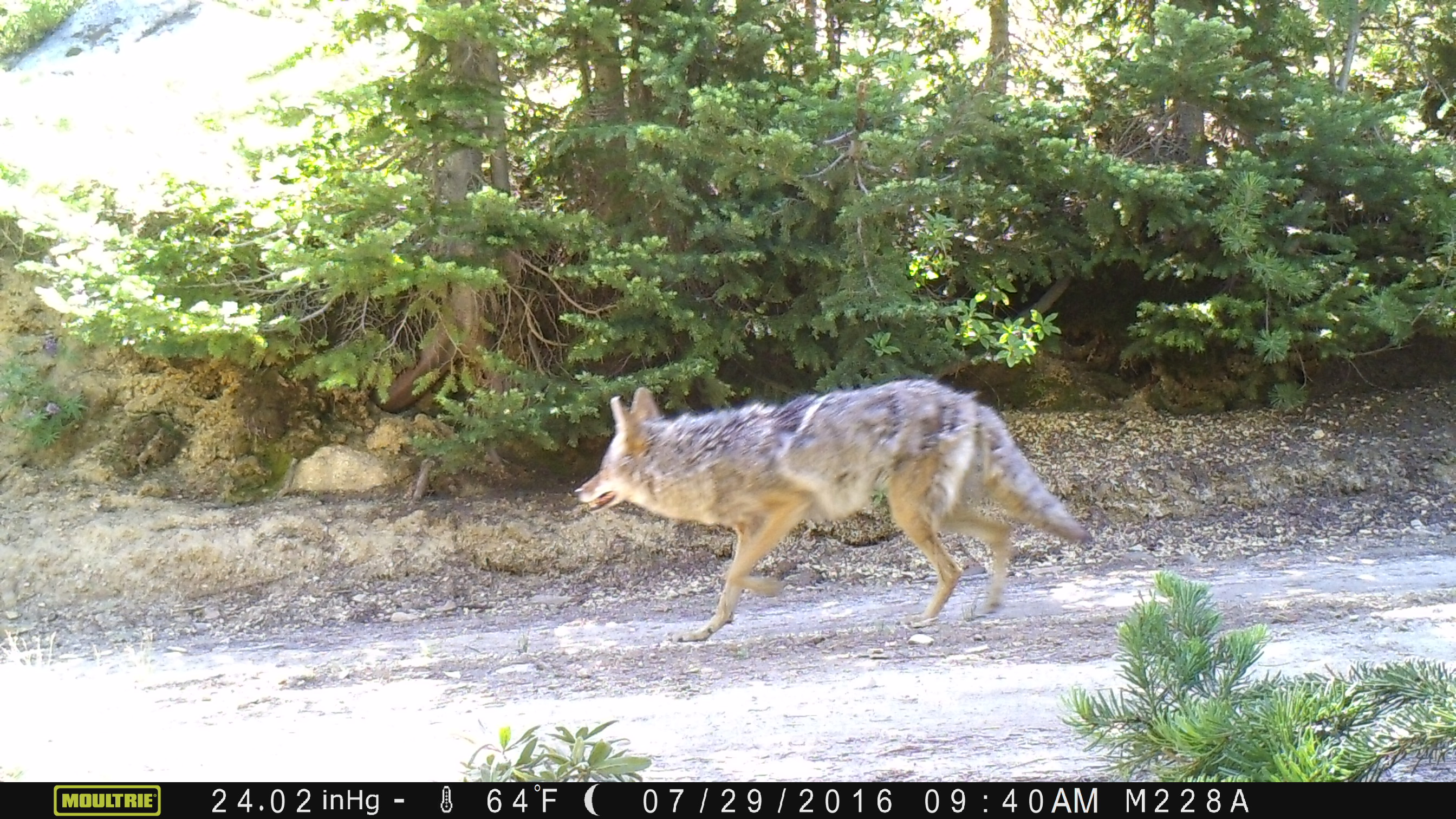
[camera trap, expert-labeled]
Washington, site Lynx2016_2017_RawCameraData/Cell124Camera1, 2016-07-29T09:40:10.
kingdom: Animalia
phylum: Chordata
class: Mammalia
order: Carnivora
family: Canidae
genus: Canis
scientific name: Canis latrans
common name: coyote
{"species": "Canis latrans (coyote)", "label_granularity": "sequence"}